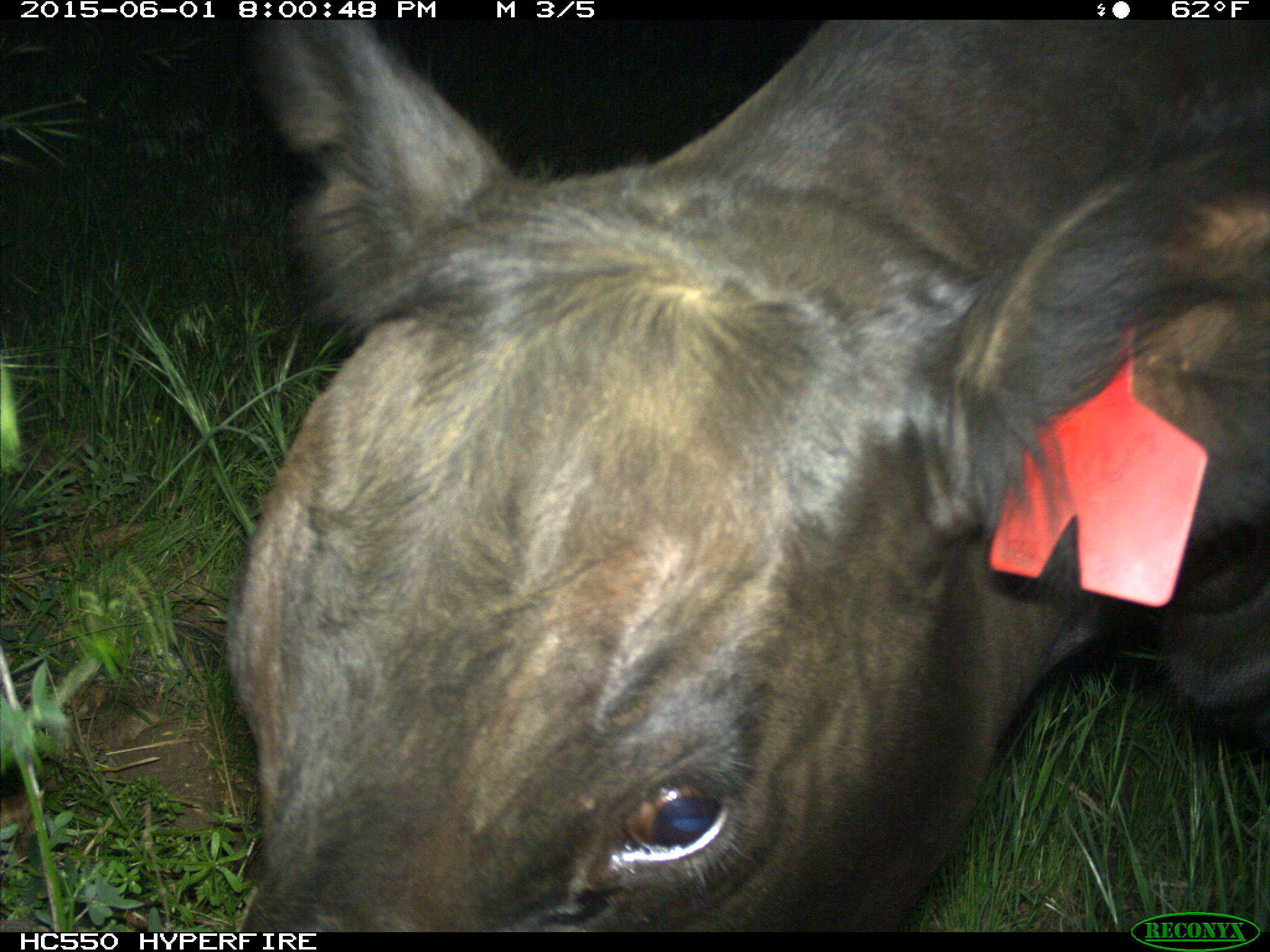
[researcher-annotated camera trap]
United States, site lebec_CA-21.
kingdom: Animalia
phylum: Chordata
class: Mammalia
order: Artiodactyla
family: Bovidae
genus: Bos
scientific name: Bos taurus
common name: domestic cow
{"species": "Bos taurus (domestic cow)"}